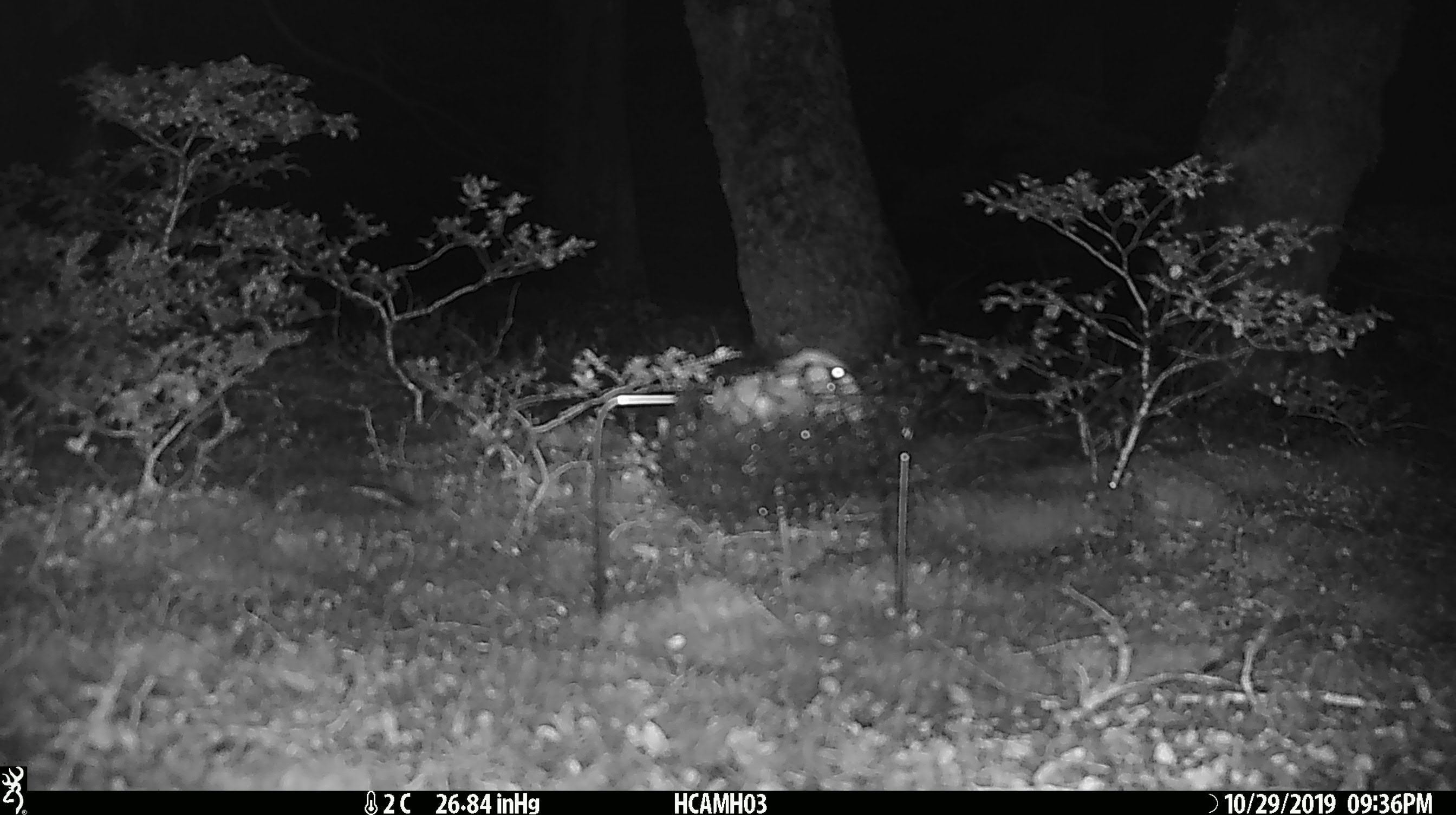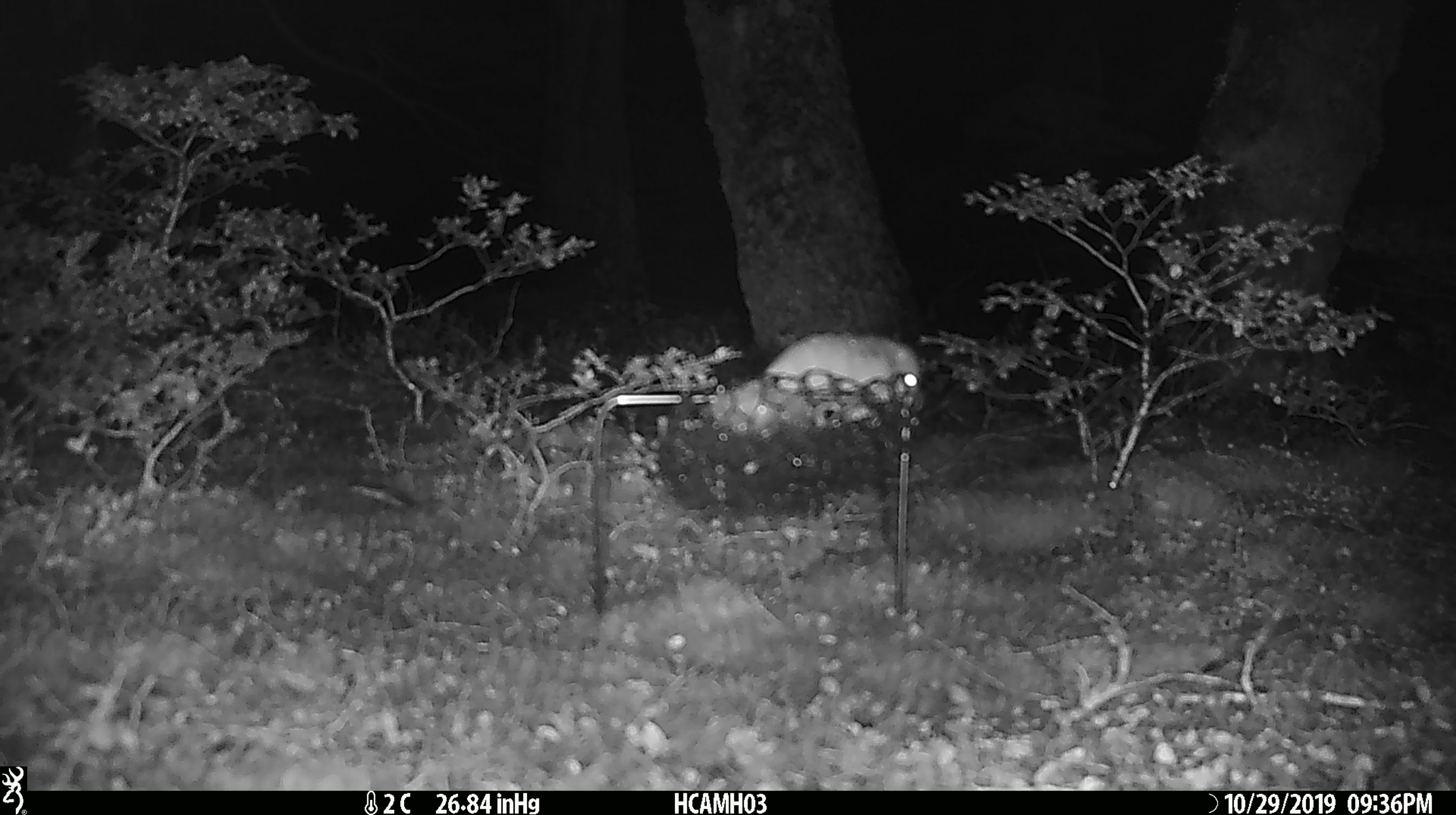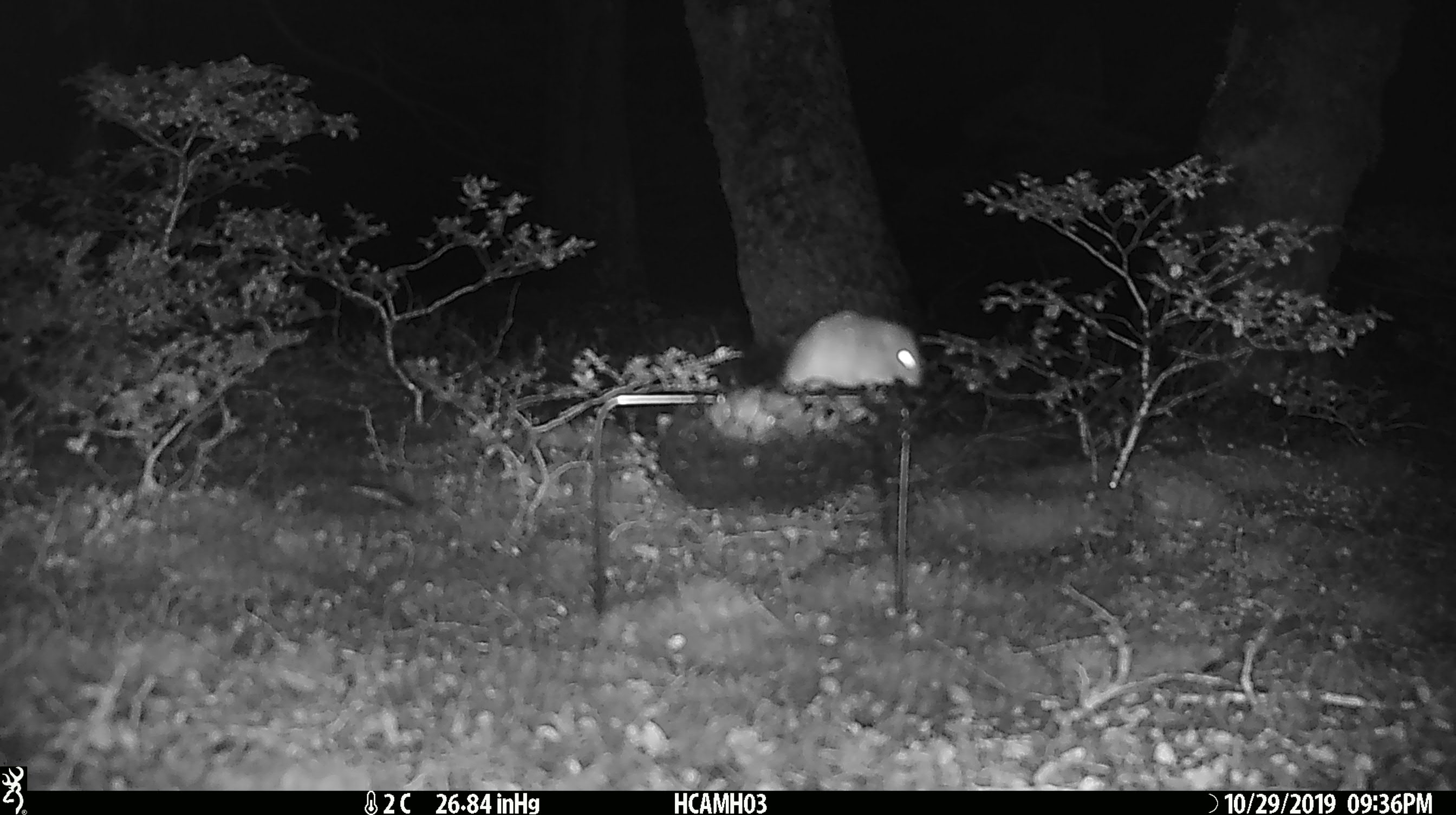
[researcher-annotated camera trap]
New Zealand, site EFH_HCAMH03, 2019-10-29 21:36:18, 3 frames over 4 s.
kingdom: Animalia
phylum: Chordata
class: Mammalia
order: Rodentia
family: Muridae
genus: Mus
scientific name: Mus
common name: mouse